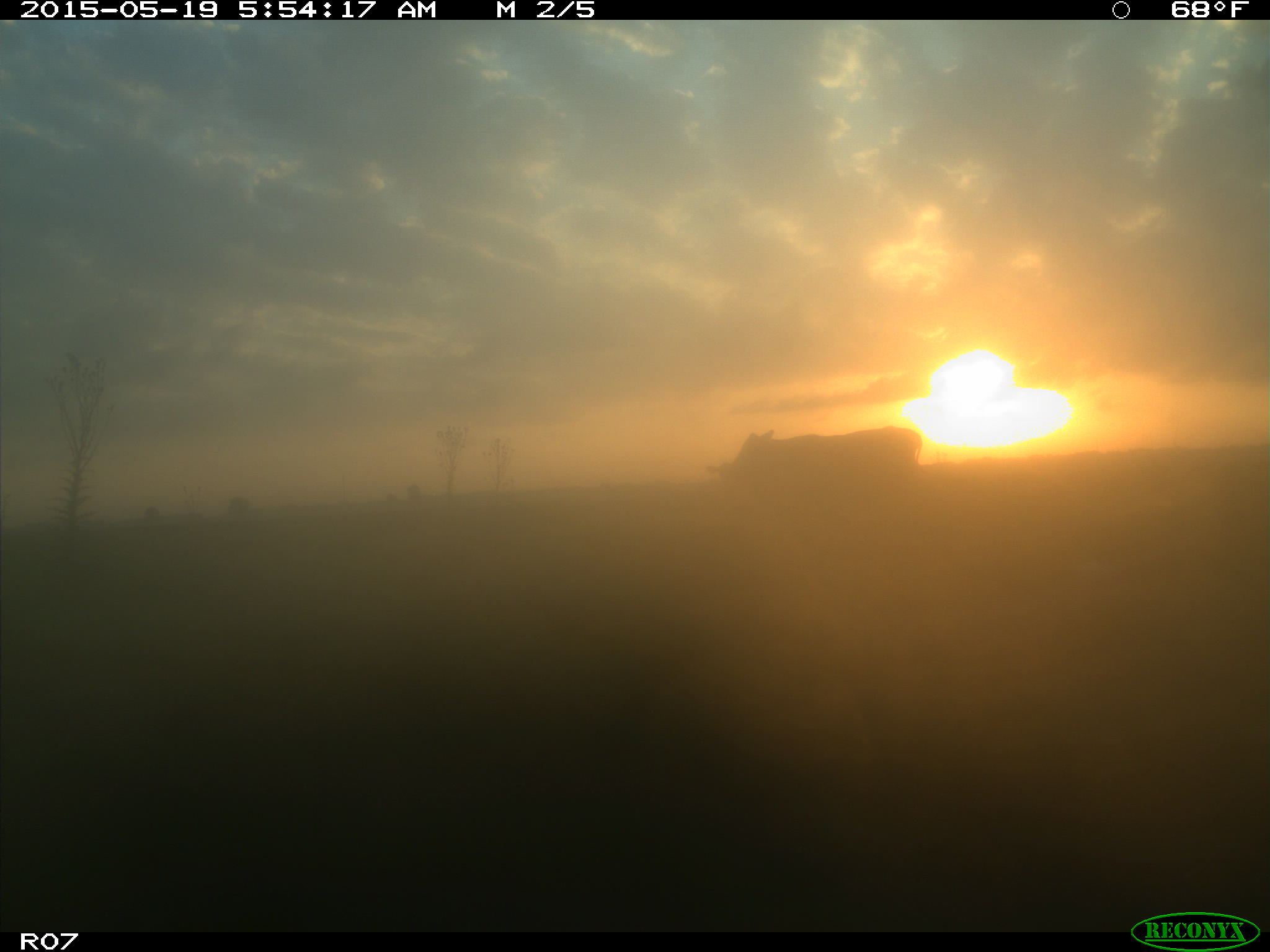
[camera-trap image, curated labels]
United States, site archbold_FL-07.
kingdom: Animalia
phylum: Chordata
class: Mammalia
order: Artiodactyla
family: Bovidae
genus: Bos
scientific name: Bos taurus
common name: domestic cow